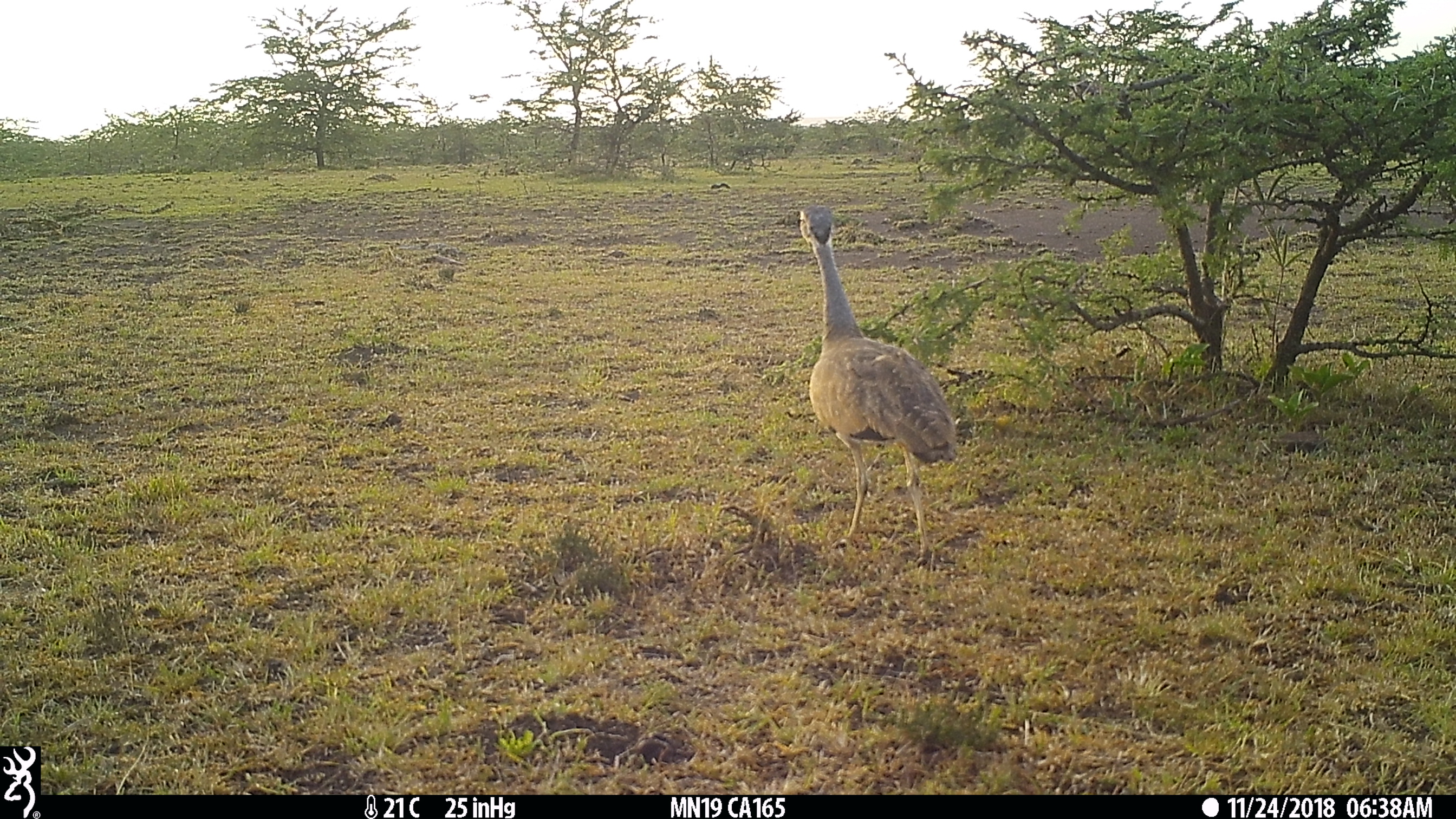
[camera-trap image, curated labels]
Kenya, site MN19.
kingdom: Animalia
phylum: Chordata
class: Aves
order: Otidiformes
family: Otididae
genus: Eupodotis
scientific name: Eupodotis senegalensis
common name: white-bellied bustard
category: bustard white bellied